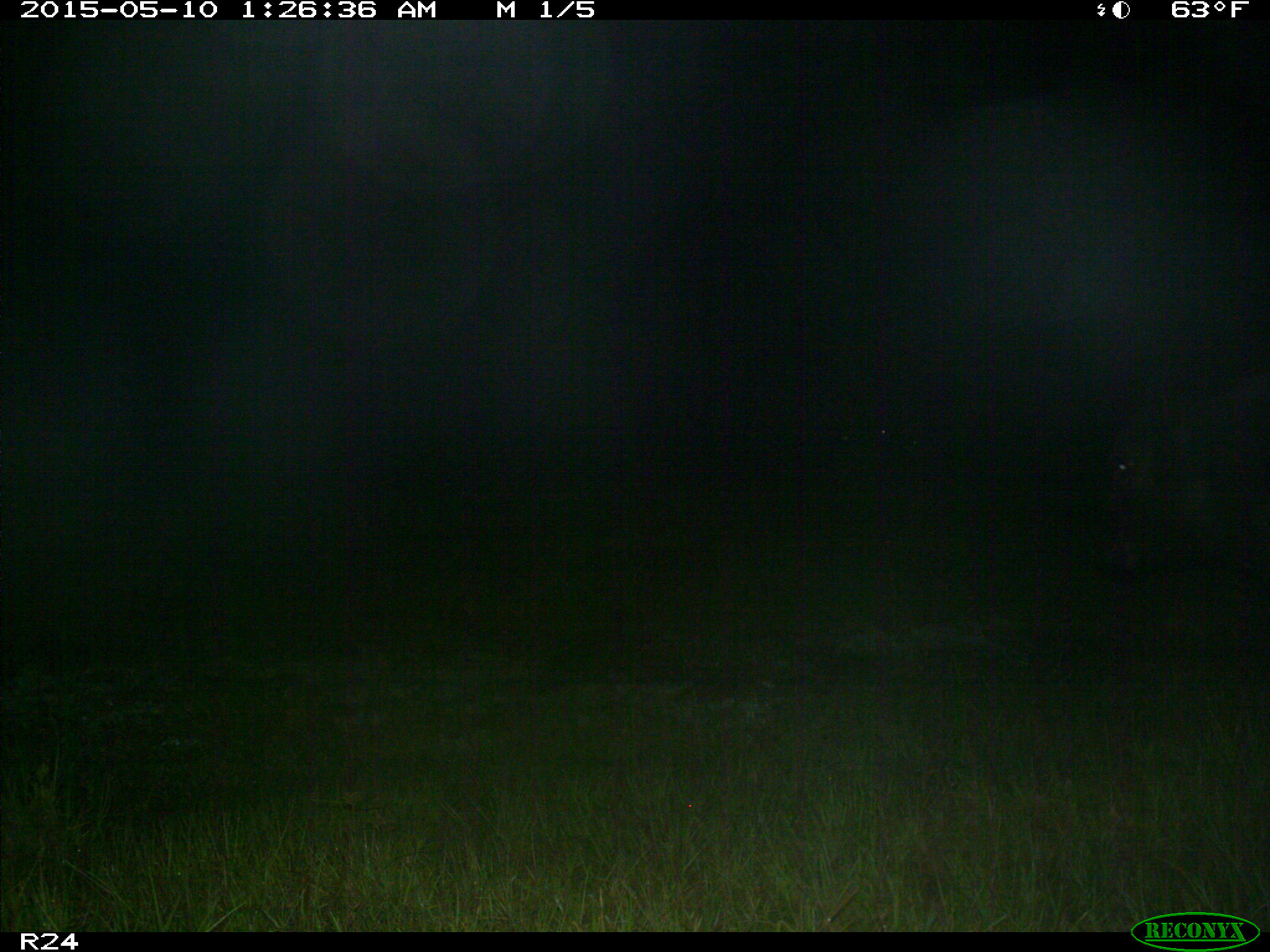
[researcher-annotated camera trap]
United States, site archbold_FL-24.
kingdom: Animalia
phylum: Chordata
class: Mammalia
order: Artiodactyla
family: Bovidae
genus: Bos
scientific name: Bos taurus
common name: domestic cow